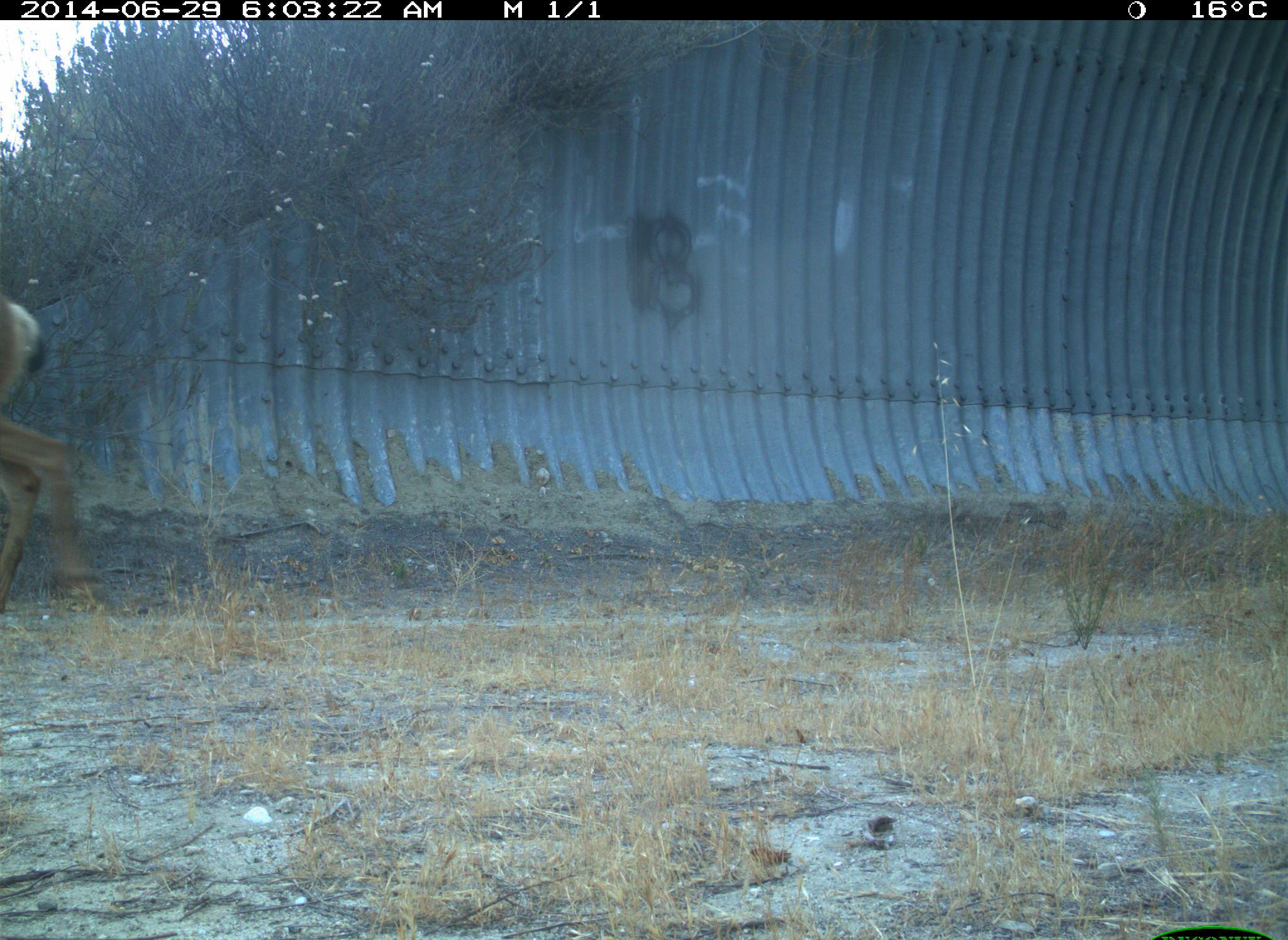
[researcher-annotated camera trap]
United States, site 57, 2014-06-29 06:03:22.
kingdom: Animalia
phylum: Chordata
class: Mammalia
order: Artiodactyla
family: Cervidae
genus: Odocoileus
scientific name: Odocoileus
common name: deer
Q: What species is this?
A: Deer (Odocoileus).